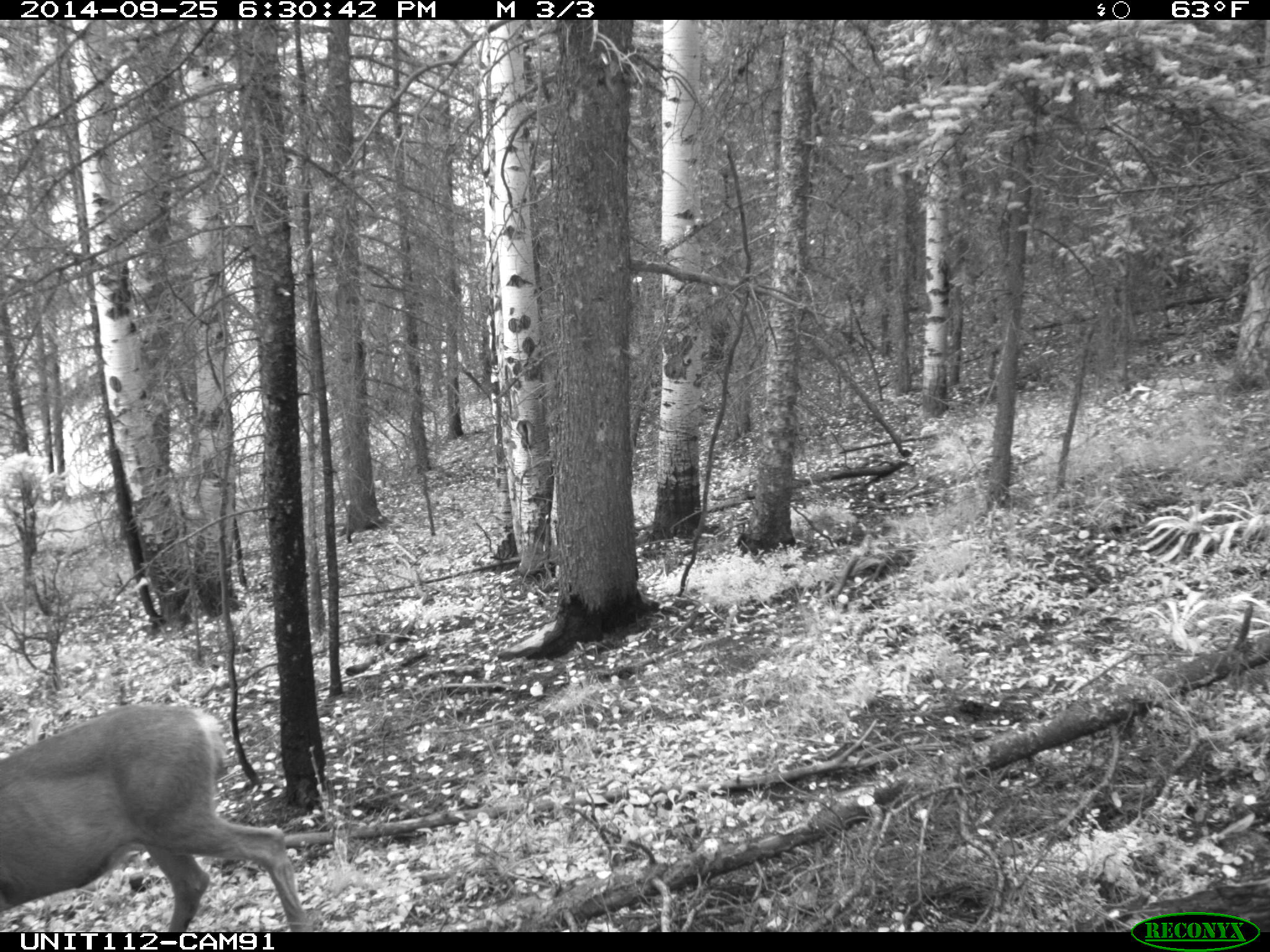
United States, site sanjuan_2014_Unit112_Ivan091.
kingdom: Animalia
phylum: Chordata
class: Mammalia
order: Artiodactyla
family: Cervidae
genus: Odocoileus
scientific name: Odocoileus hemionus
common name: mule deer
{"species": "Odocoileus hemionus (mule deer)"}